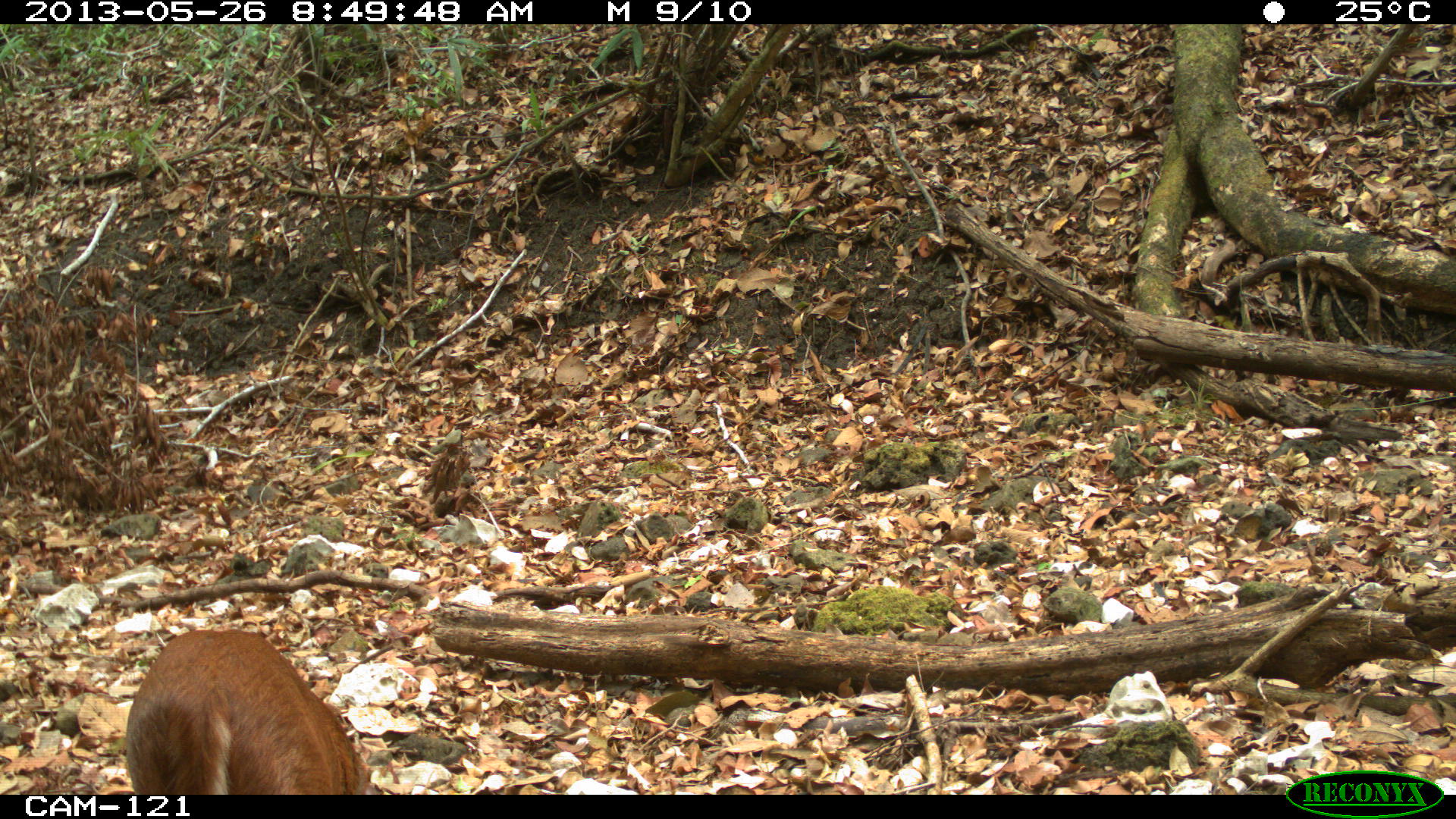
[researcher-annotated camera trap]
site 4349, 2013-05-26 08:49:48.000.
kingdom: Animalia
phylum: Chordata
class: Mammalia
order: Artiodactyla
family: Cervidae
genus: Mazama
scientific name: Mazama temama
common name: central american red brocket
Mazama temama (central american red brocket), count 1, sex male.